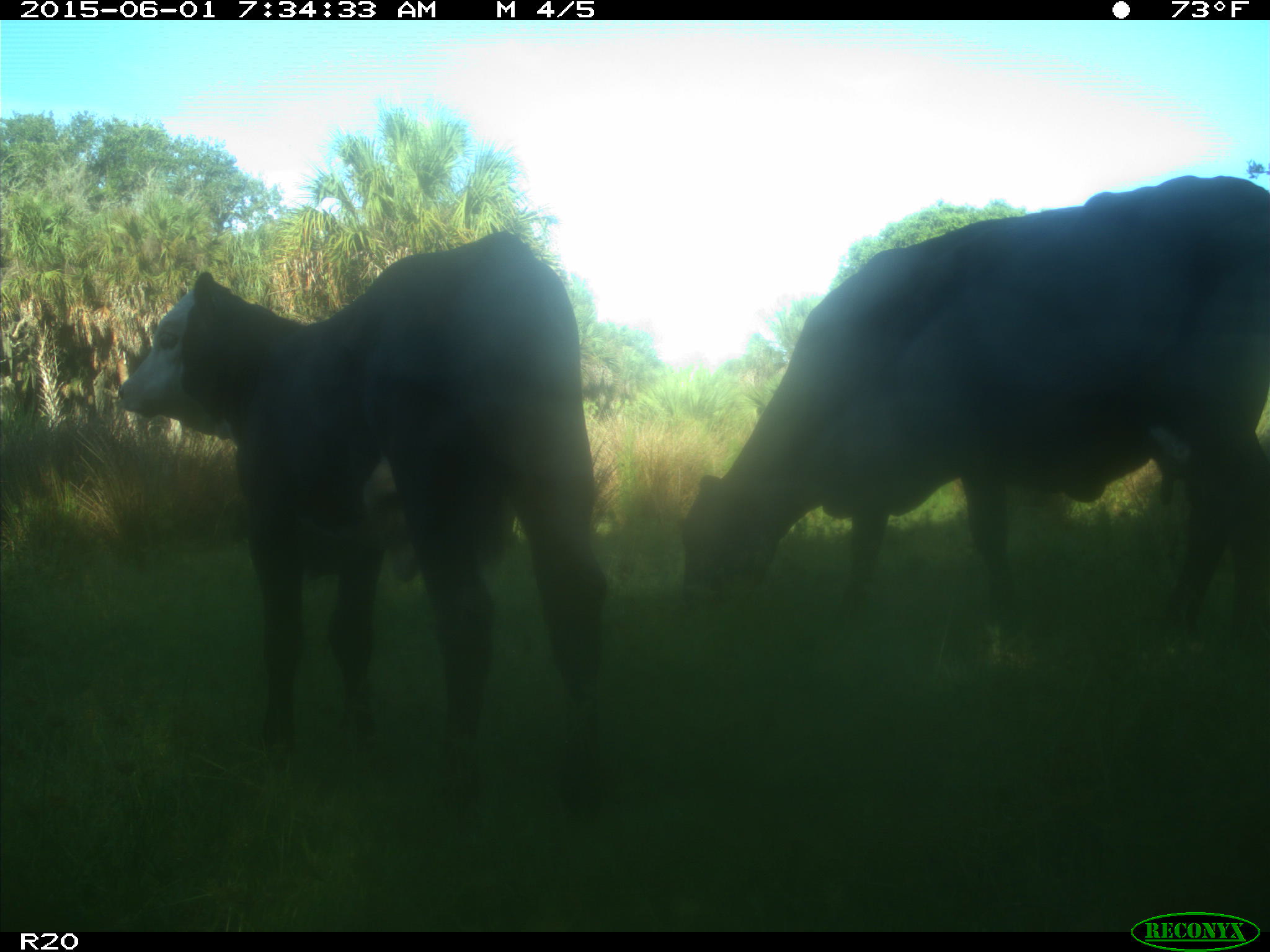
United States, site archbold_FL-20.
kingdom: Animalia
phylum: Chordata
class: Mammalia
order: Artiodactyla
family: Bovidae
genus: Bos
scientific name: Bos taurus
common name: domestic cow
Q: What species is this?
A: Bos taurus (domestic cow).